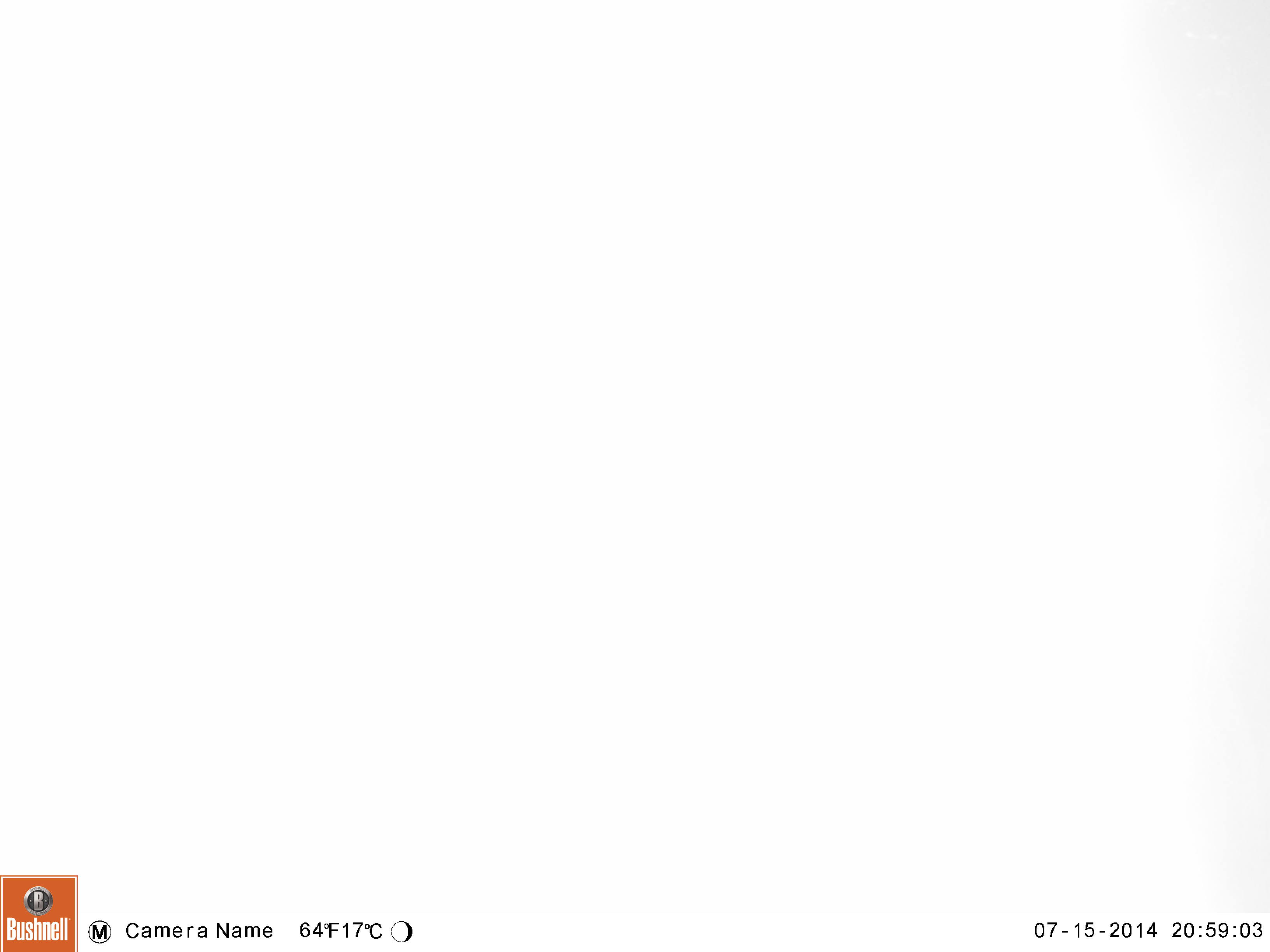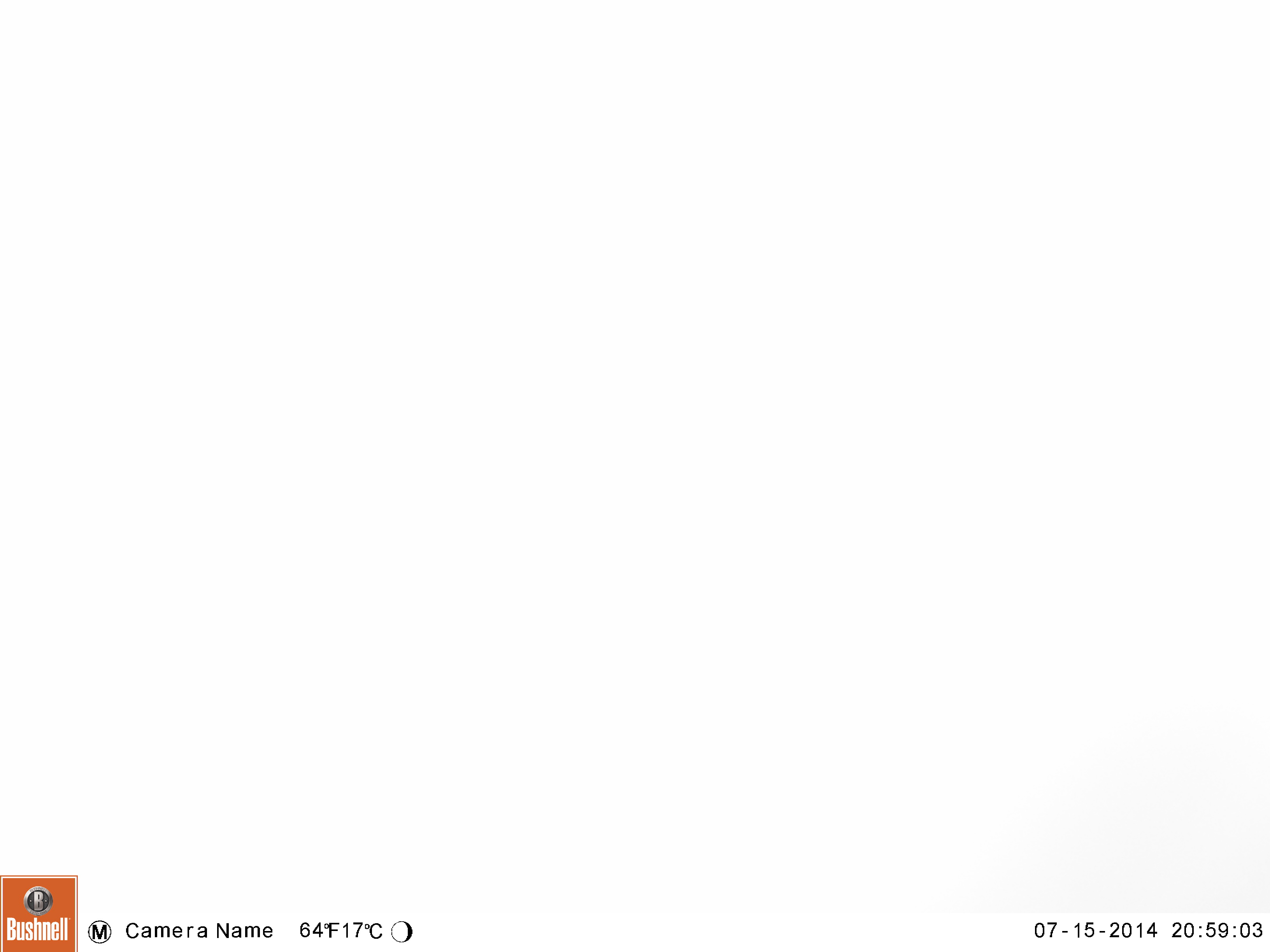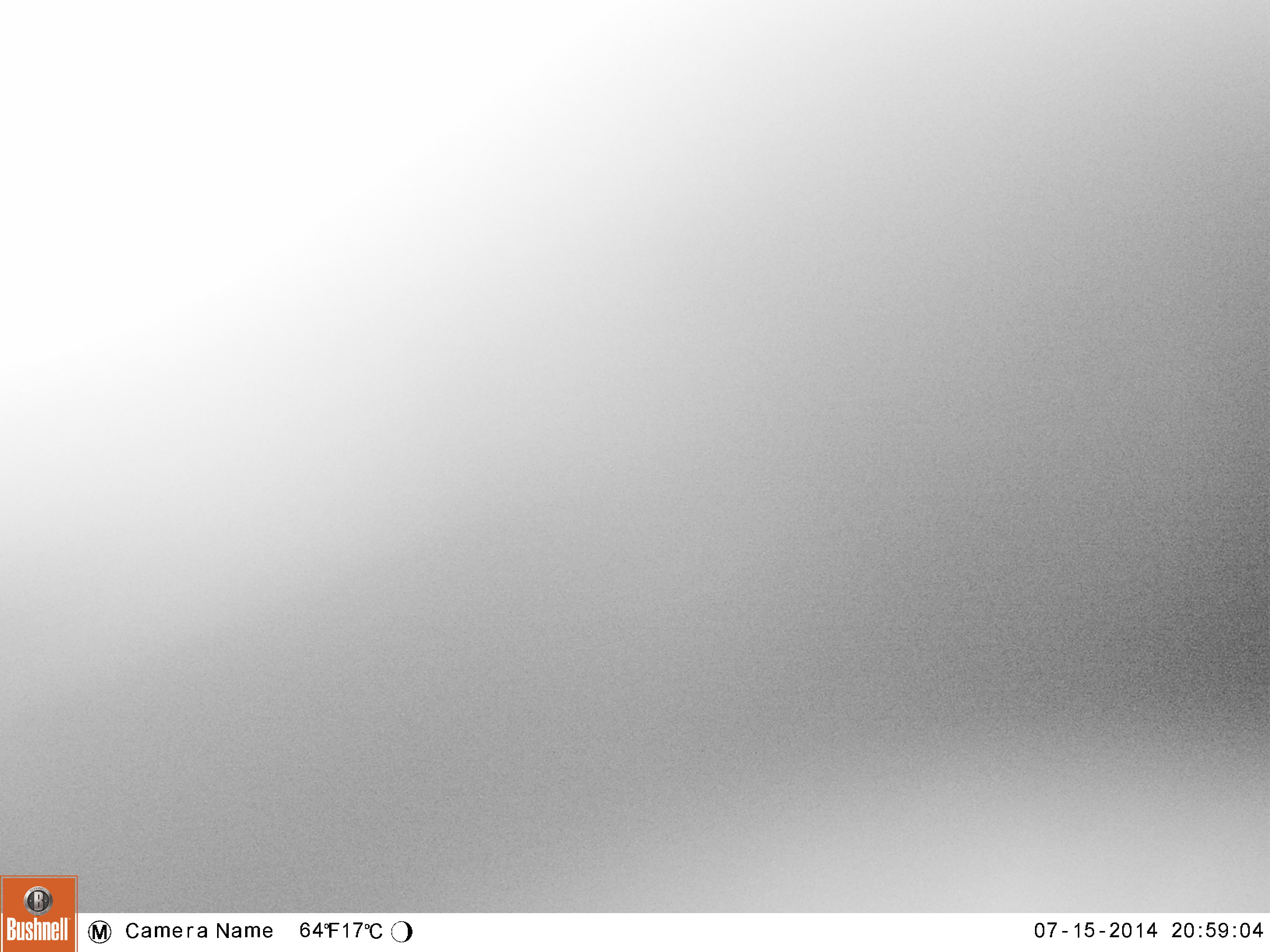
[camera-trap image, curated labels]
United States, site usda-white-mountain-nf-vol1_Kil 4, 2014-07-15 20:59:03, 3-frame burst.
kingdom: Animalia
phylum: Chordata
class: Mammalia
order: Artiodactyla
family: Cervidae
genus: Alces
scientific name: Alces alces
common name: moose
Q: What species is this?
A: Moose (Alces alces).